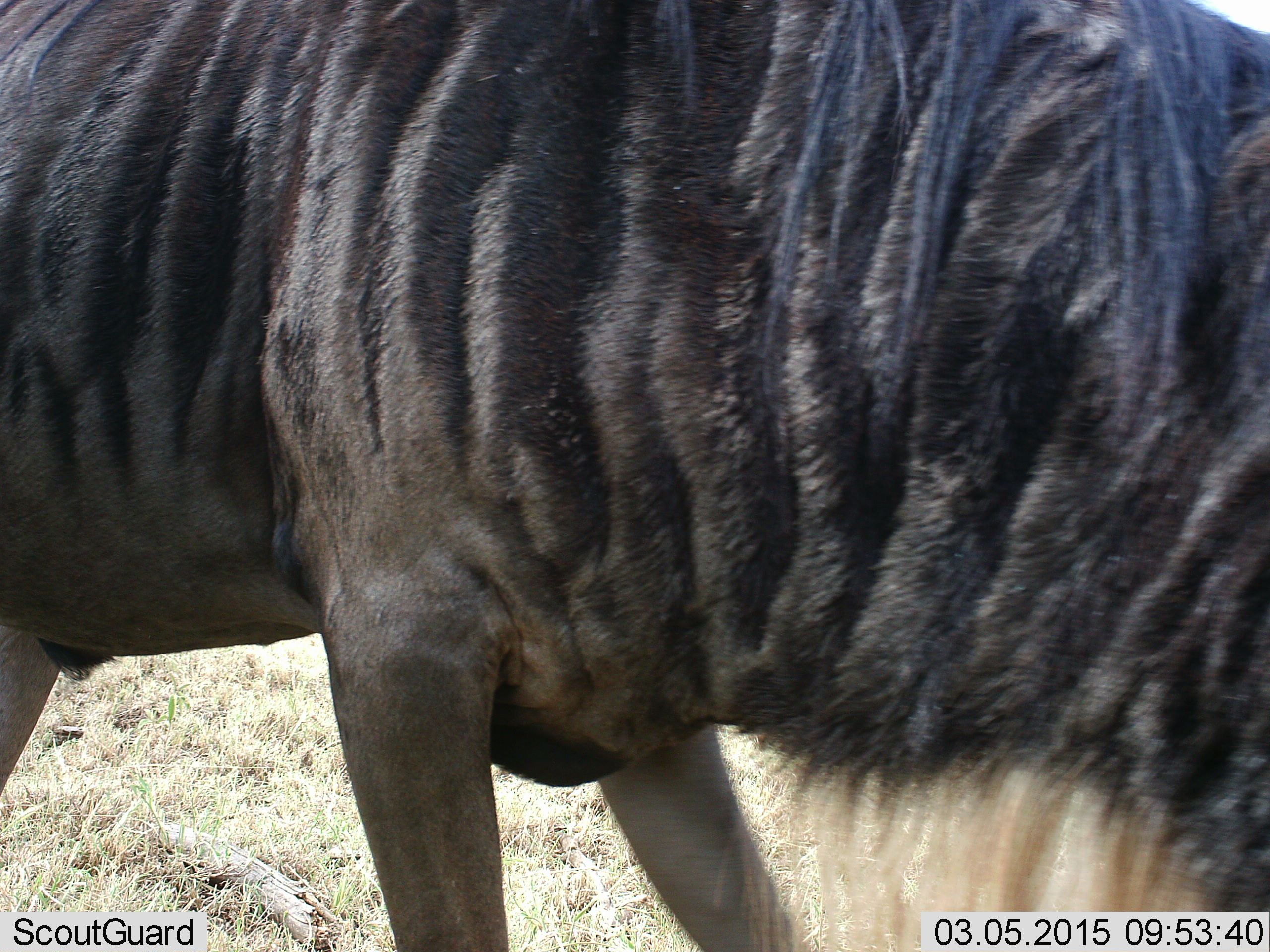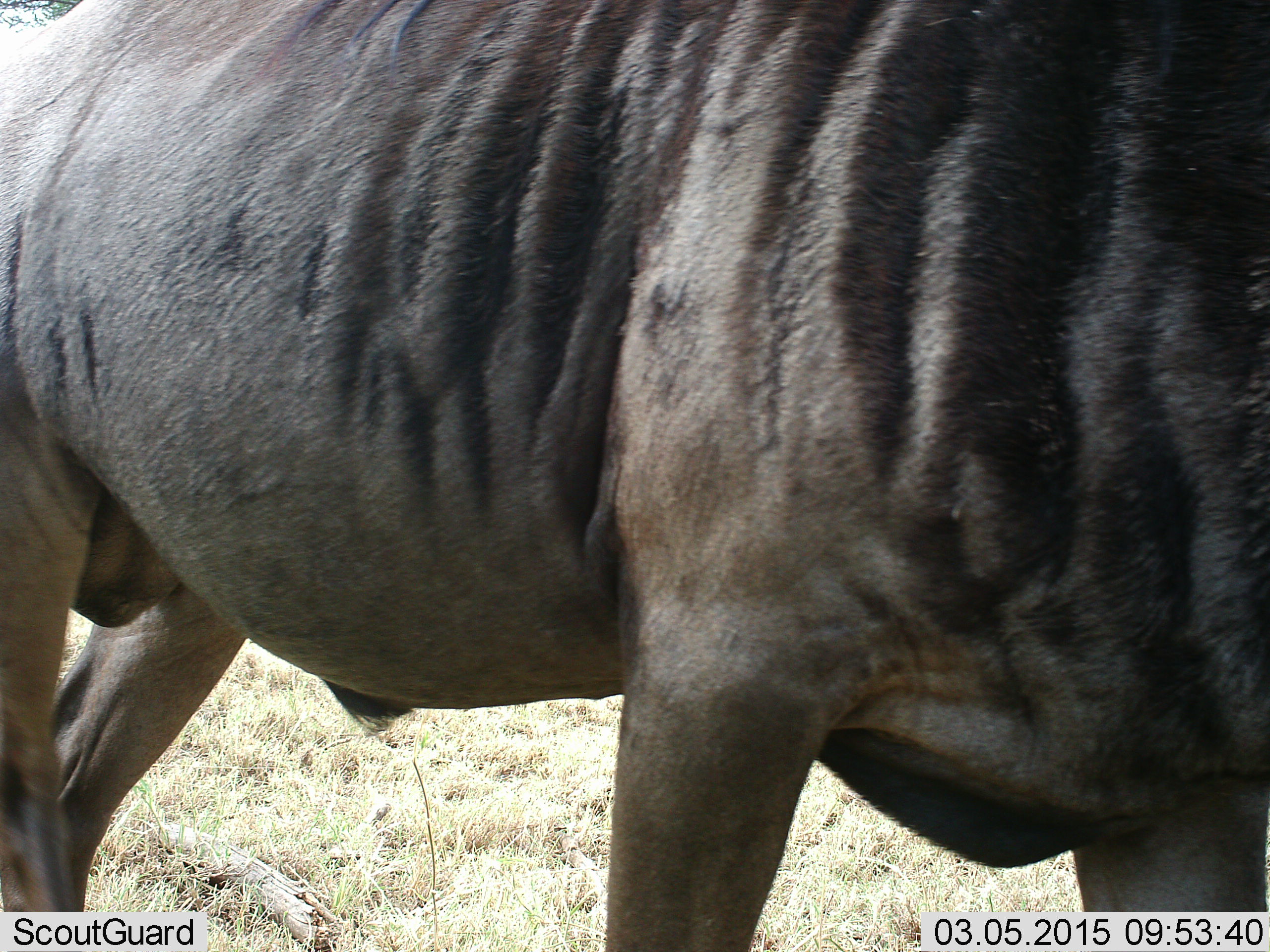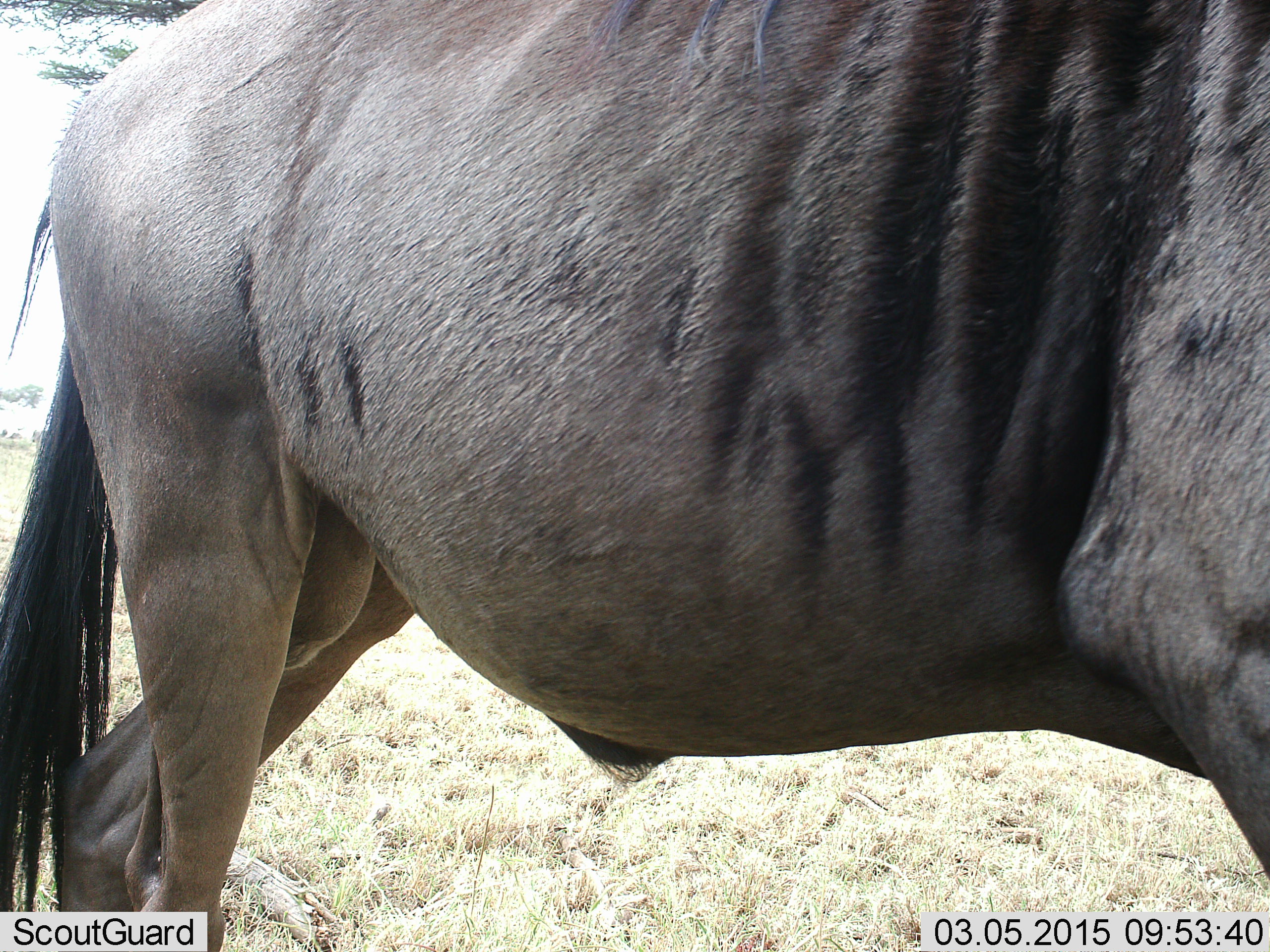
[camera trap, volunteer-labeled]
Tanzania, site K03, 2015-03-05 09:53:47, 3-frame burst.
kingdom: Animalia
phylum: Chordata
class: Mammalia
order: Artiodactyla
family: Bovidae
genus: Connochaetes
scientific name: Connochaetes taurinus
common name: blue wildebeest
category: wildebeest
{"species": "wildebeest (blue wildebeest) (Connochaetes taurinus)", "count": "1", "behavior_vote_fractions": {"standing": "20%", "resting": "0%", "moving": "80%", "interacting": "0%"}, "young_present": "0%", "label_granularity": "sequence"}